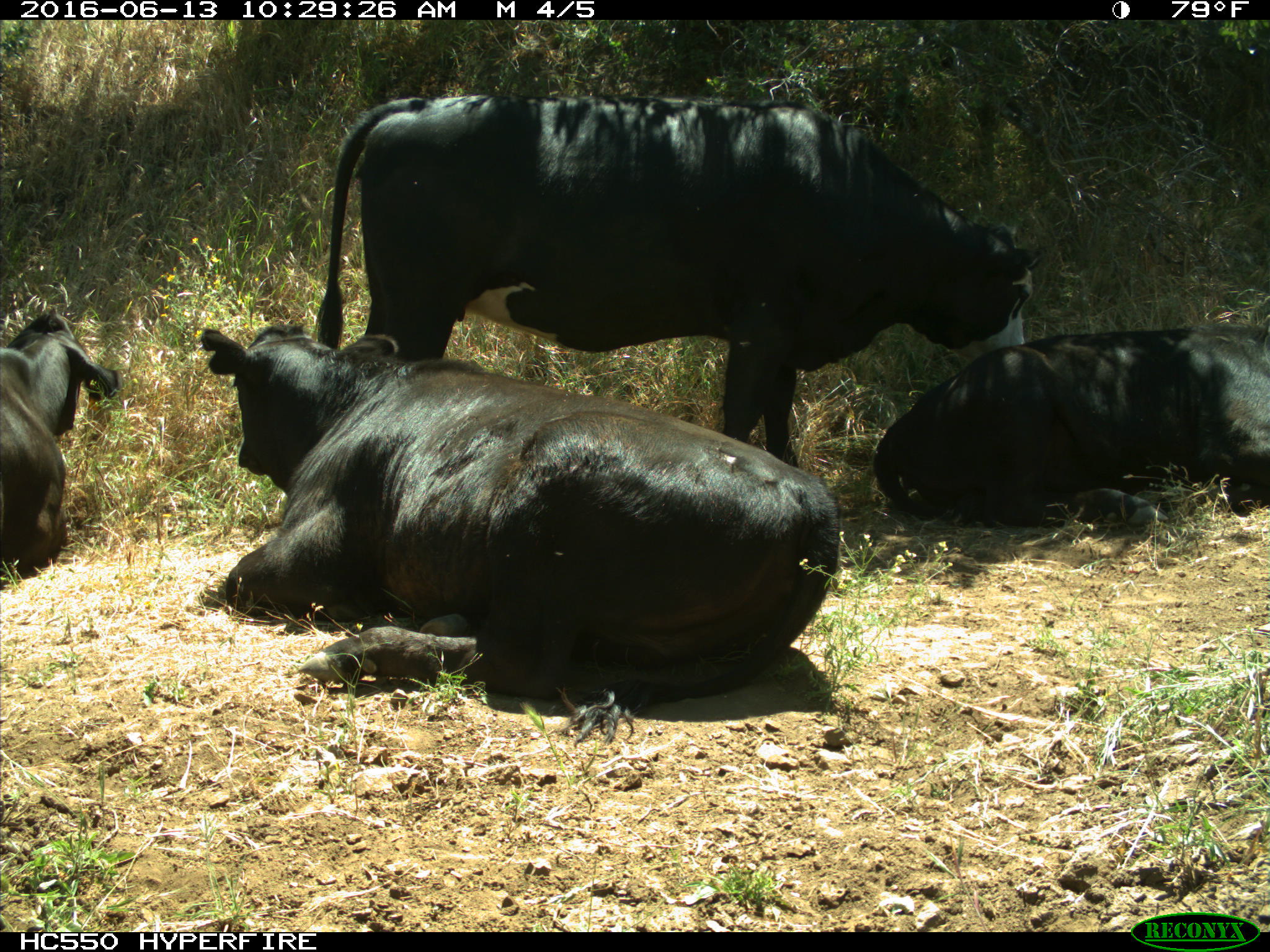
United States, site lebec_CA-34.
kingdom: Animalia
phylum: Chordata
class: Mammalia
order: Artiodactyla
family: Bovidae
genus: Bos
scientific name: Bos taurus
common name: domestic cow